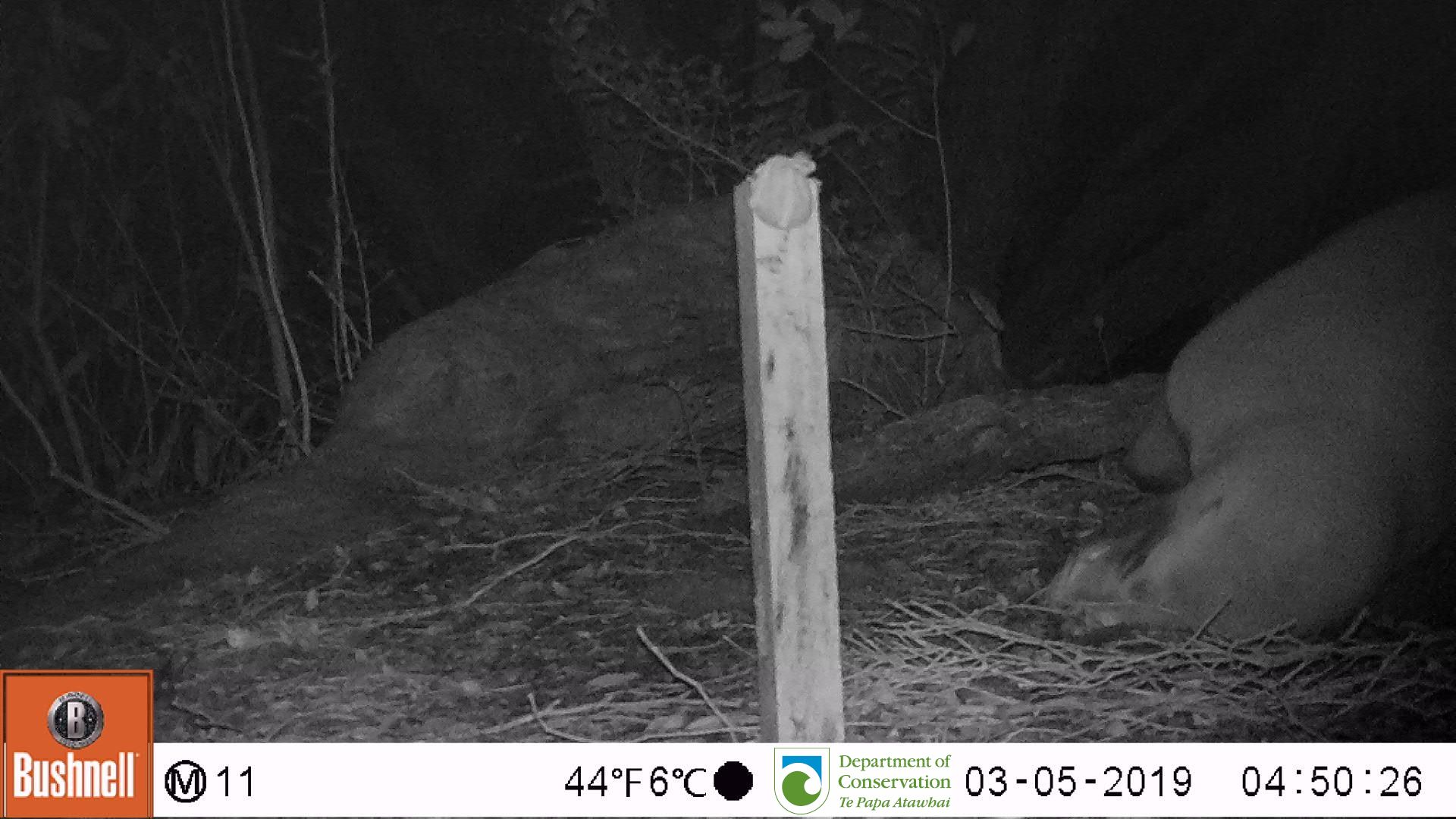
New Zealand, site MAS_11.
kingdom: Animalia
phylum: Chordata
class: Mammalia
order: Carnivora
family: Otariidae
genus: Phocarctos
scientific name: Phocarctos hookeri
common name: new zealand sea lion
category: sealion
Sealion (new zealand sea lion) (Phocarctos hookeri).